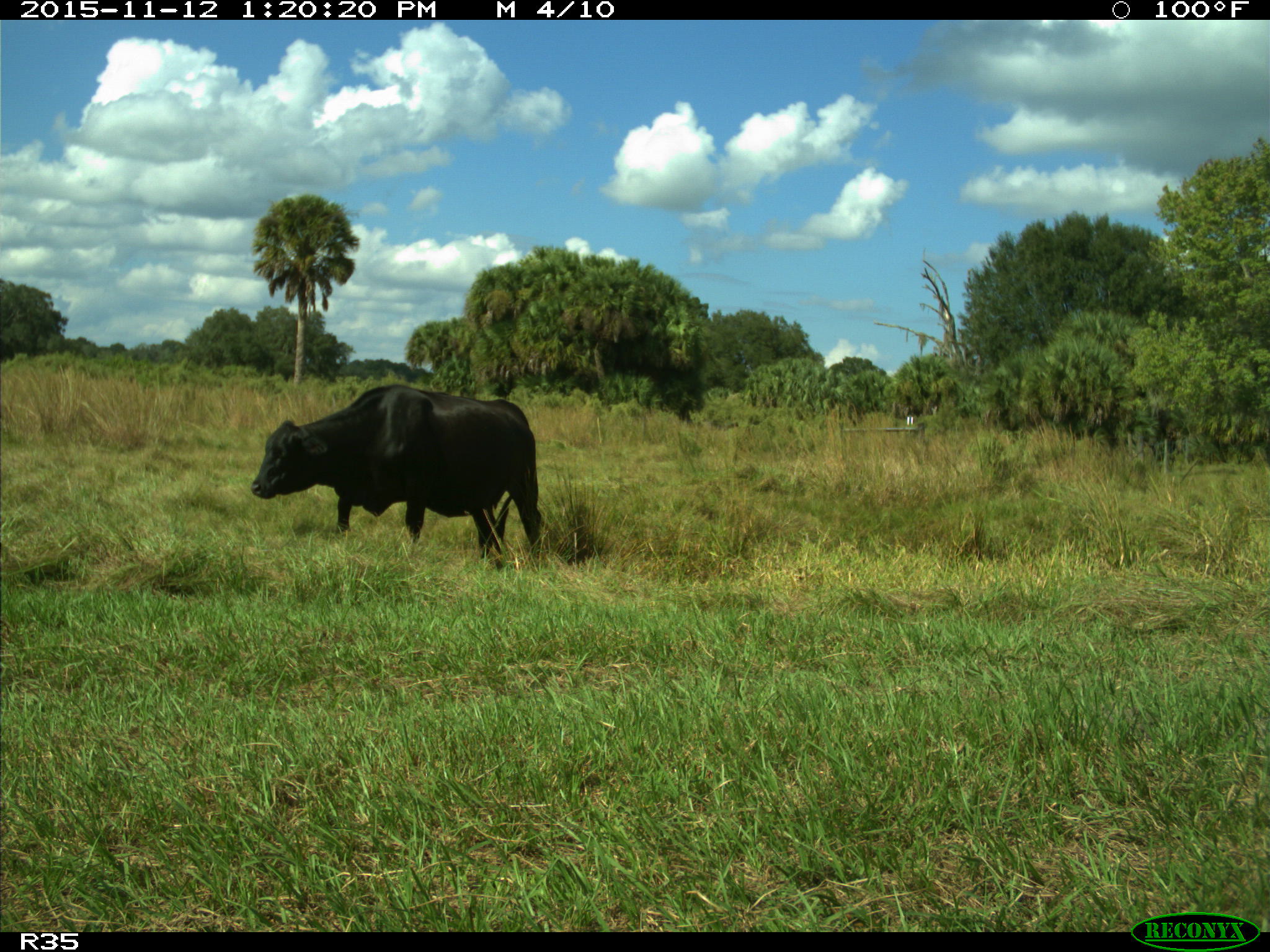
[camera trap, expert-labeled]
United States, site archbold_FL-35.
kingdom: Animalia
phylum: Chordata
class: Mammalia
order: Artiodactyla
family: Bovidae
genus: Bos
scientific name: Bos taurus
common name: domestic cow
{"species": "Bos taurus (domestic cow)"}